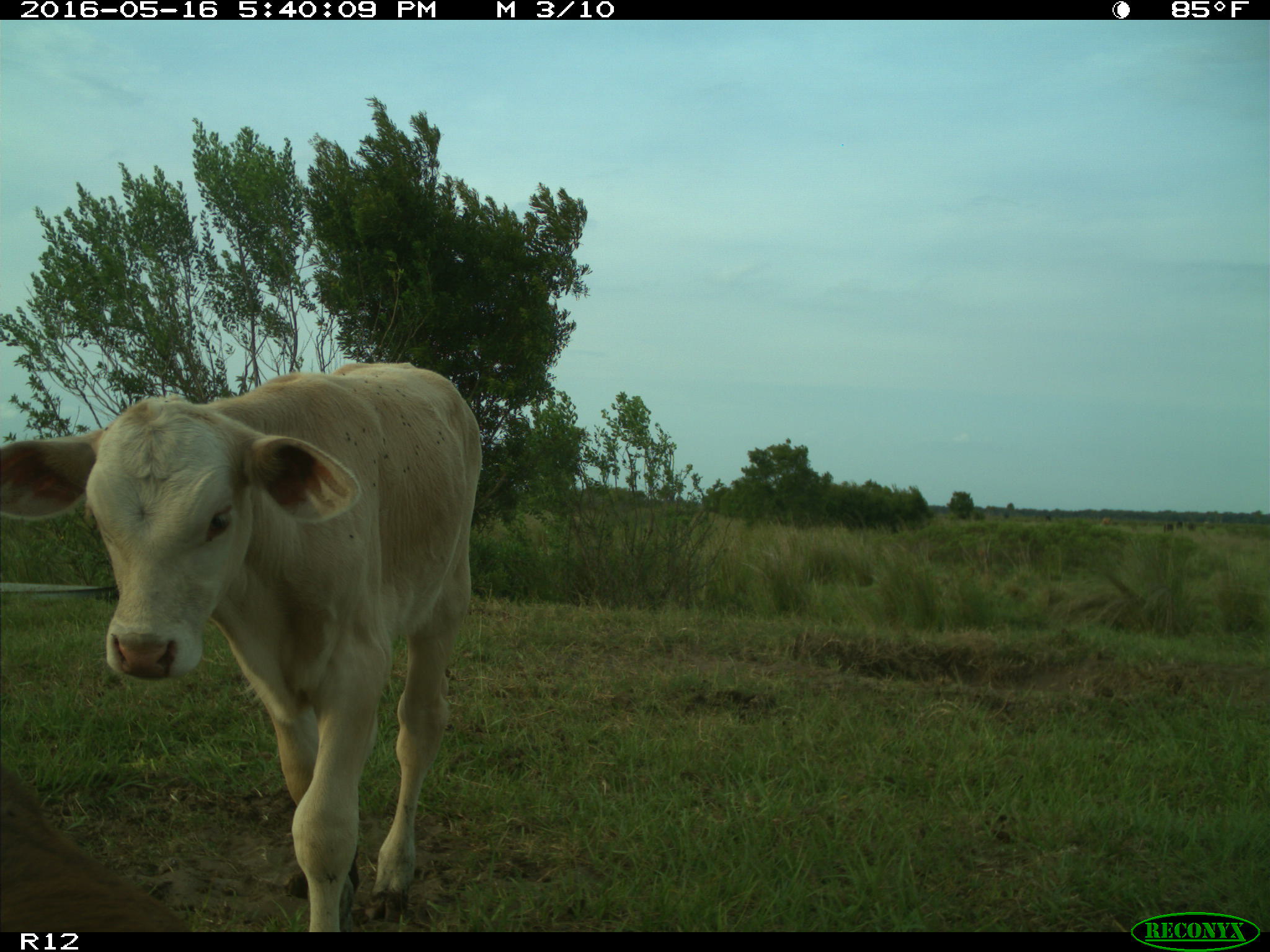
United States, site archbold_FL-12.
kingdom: Animalia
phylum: Chordata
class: Mammalia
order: Artiodactyla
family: Bovidae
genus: Bos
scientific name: Bos taurus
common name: domestic cow